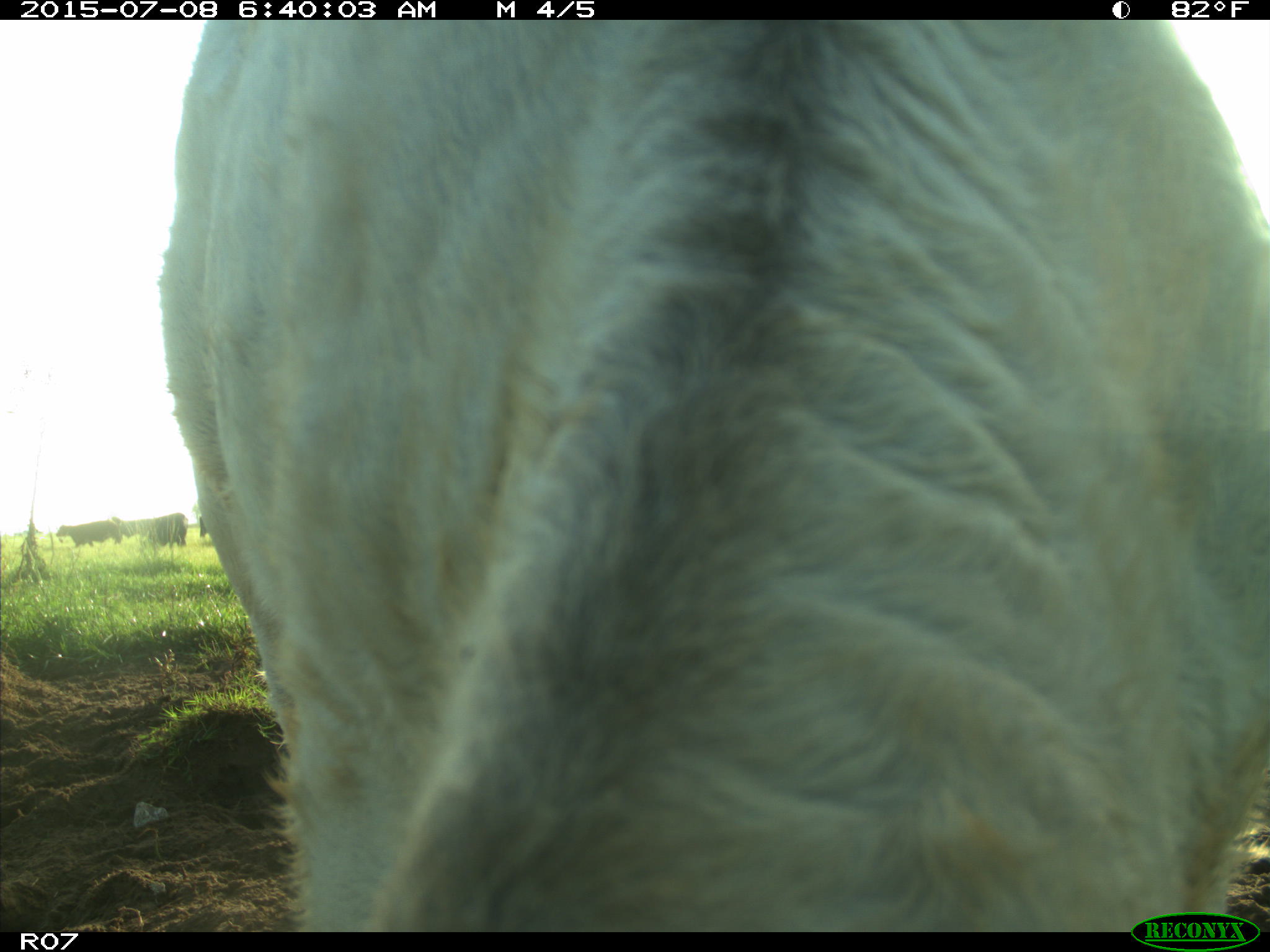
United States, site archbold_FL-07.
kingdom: Animalia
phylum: Chordata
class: Mammalia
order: Artiodactyla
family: Bovidae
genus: Bos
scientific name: Bos taurus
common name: domestic cow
Bos taurus (domestic cow).